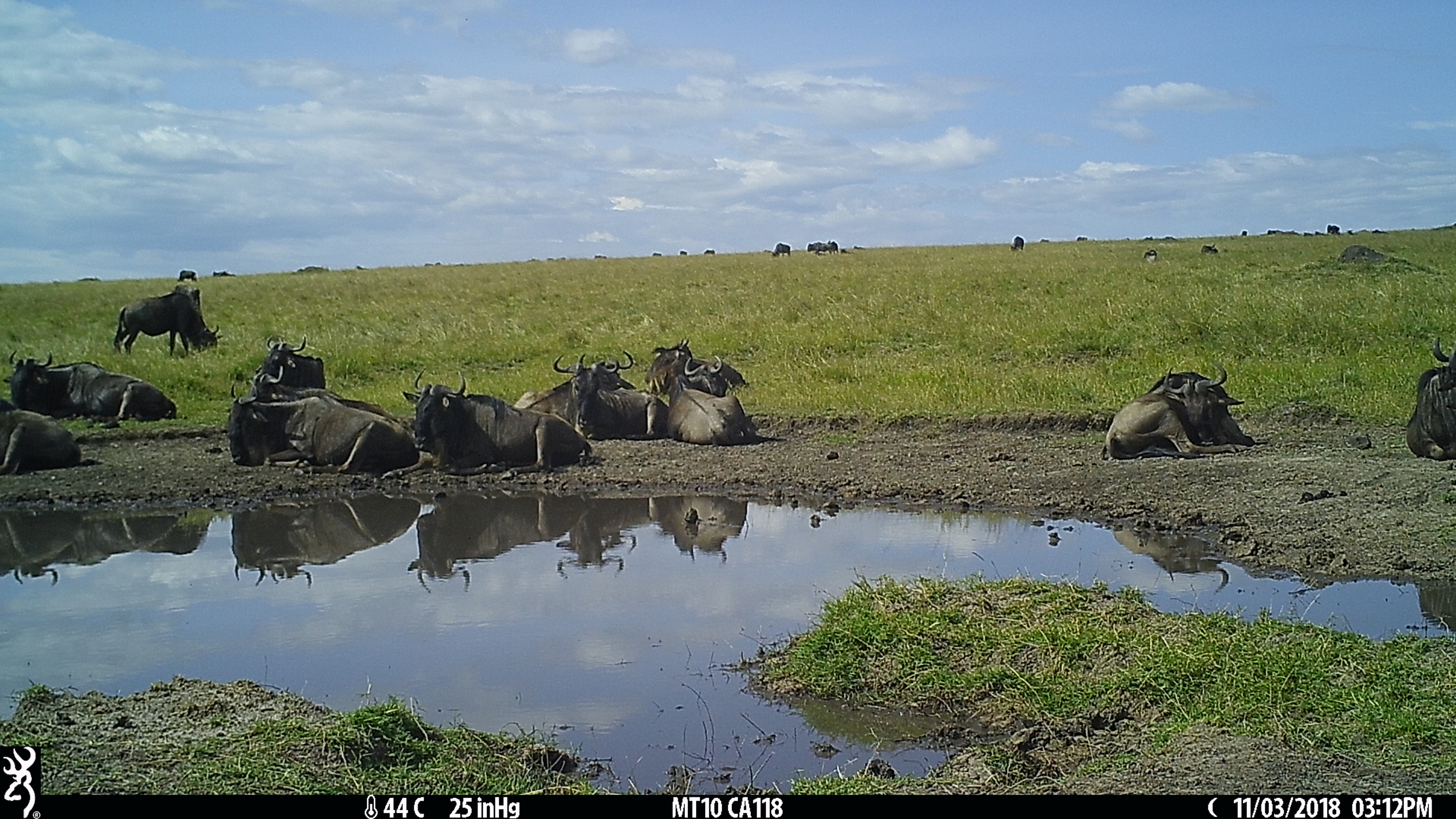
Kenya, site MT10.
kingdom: Animalia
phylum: Chordata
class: Mammalia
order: Artiodactyla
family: Bovidae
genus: Connochaetes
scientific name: Connochaetes taurinus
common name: blue wildebeest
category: wildebeest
Wildebeest (blue wildebeest) (Connochaetes taurinus).